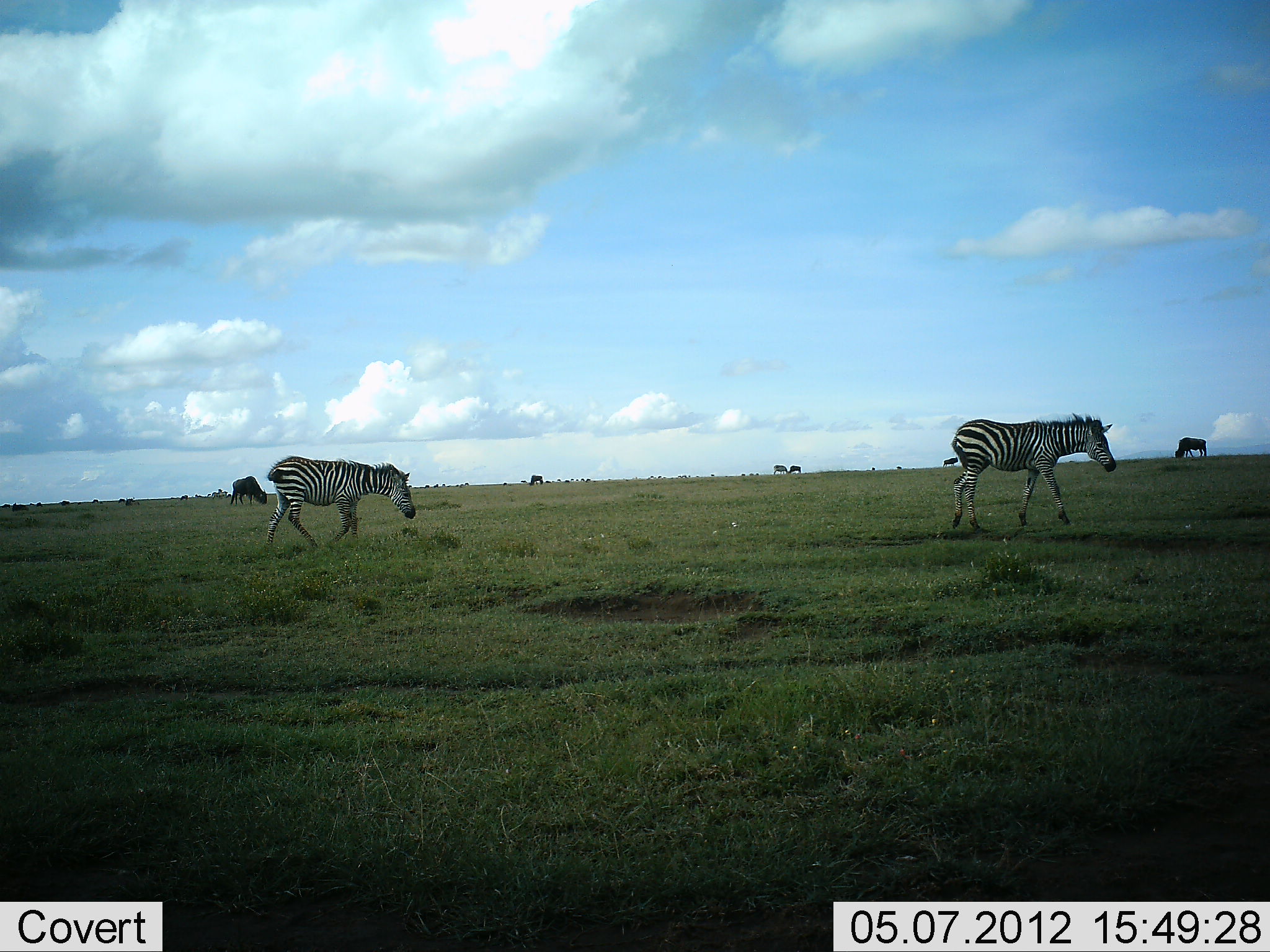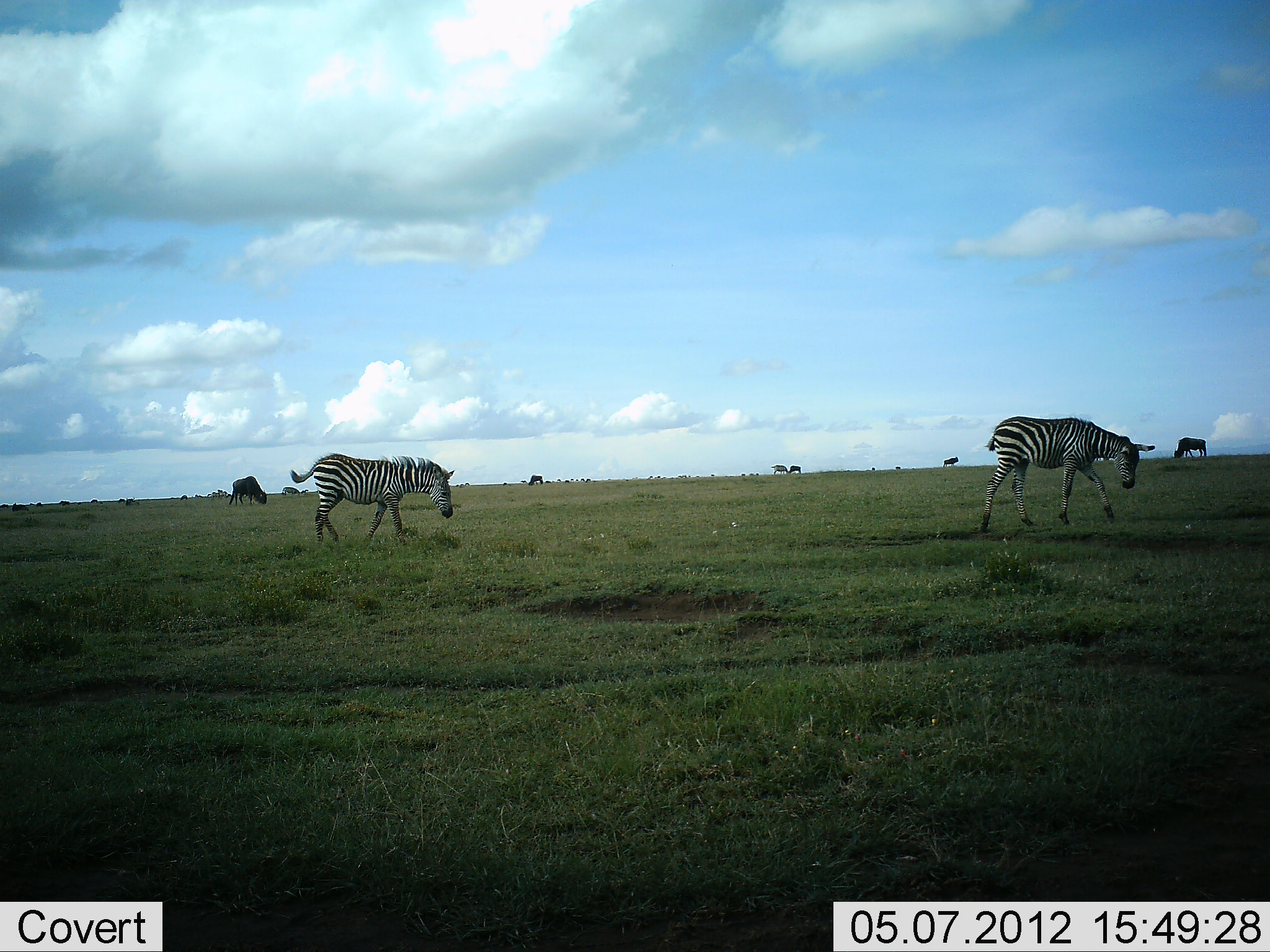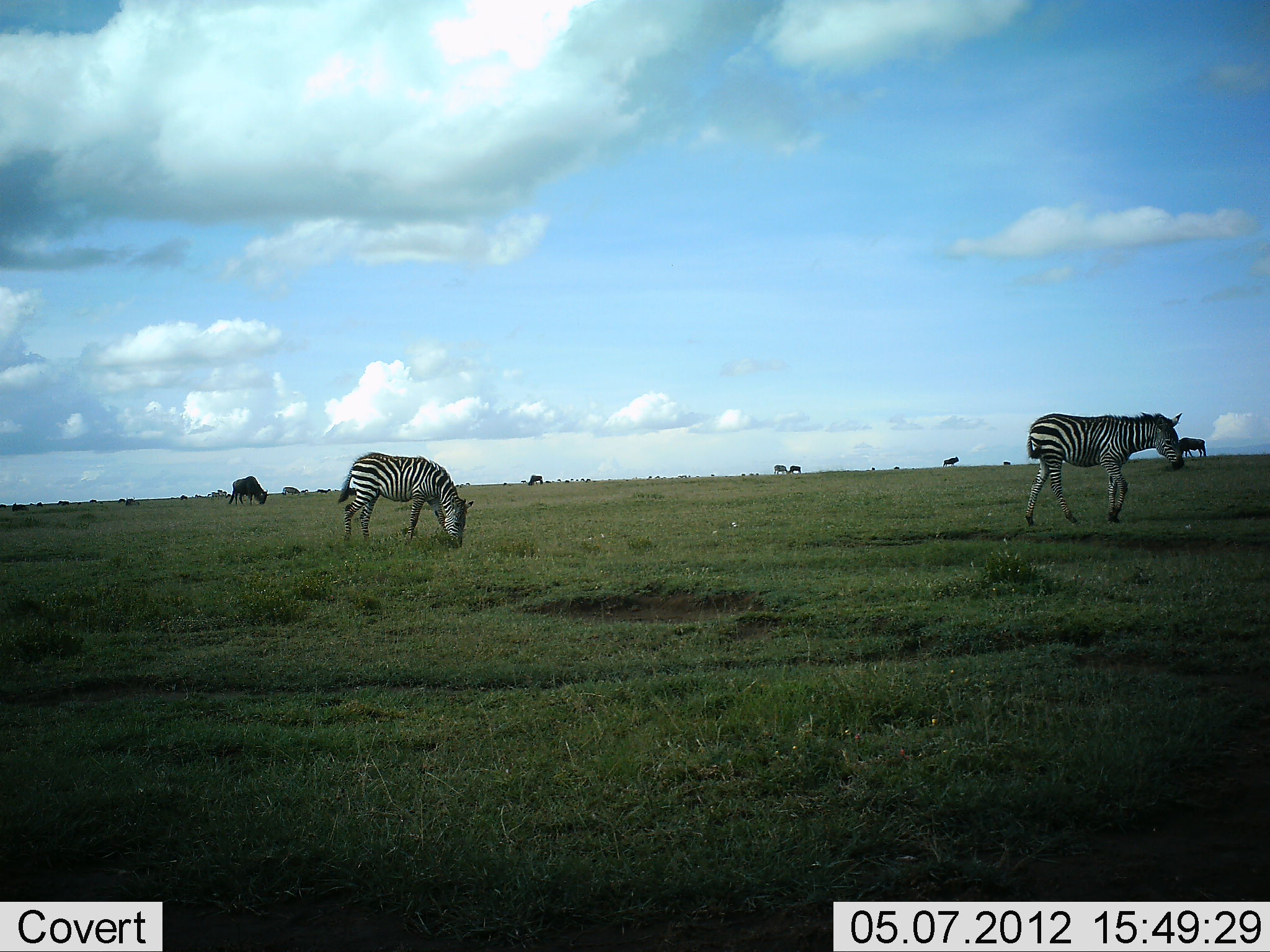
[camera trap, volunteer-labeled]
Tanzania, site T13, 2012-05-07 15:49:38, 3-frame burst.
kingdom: Animalia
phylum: Chordata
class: Mammalia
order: Artiodactyla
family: Bovidae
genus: Connochaetes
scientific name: Connochaetes taurinus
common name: blue wildebeest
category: wildebeest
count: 6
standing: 20%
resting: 0%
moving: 20%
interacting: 0%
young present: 0%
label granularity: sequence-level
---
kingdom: Animalia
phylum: Chordata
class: Mammalia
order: Perissodactyla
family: Equidae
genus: Equus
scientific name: Equus quagga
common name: plains zebra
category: zebra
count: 2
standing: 23%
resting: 0%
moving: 85%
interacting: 0%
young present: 0%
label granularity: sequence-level